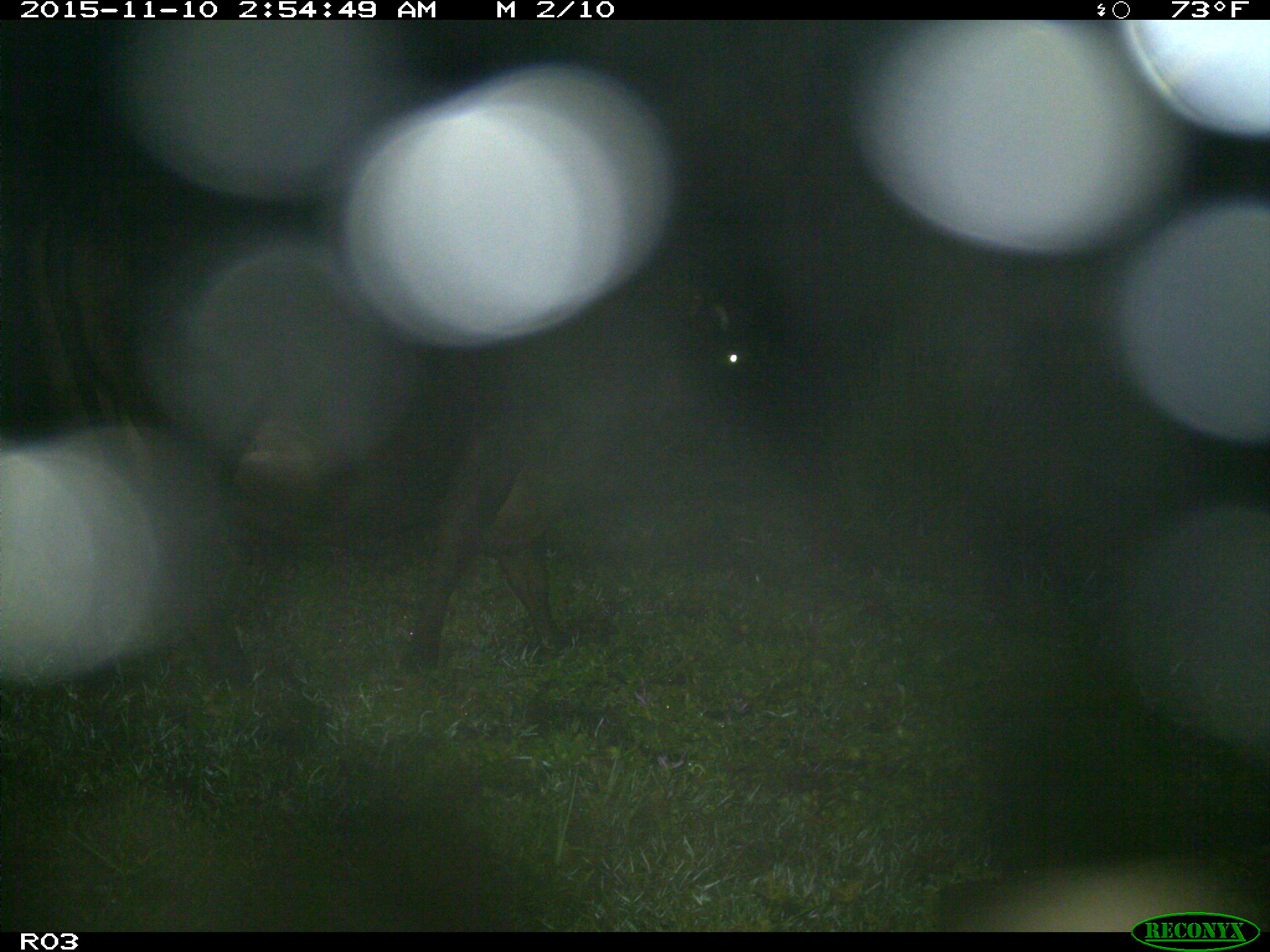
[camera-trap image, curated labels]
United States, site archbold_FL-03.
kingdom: Animalia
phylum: Chordata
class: Mammalia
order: Artiodactyla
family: Bovidae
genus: Bos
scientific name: Bos taurus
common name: domestic cow